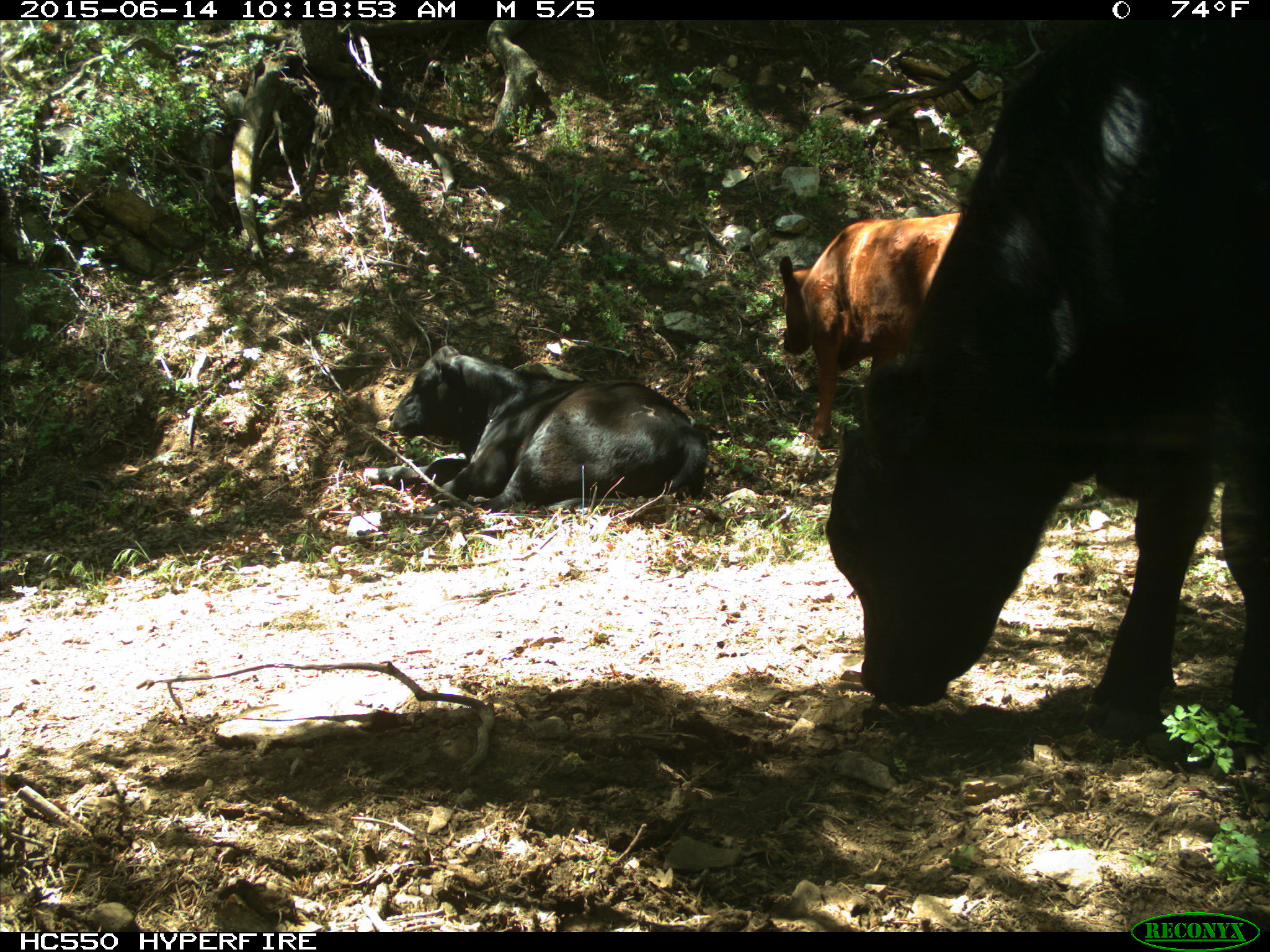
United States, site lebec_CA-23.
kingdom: Animalia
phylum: Chordata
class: Mammalia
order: Artiodactyla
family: Bovidae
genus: Bos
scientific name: Bos taurus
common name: domestic cow